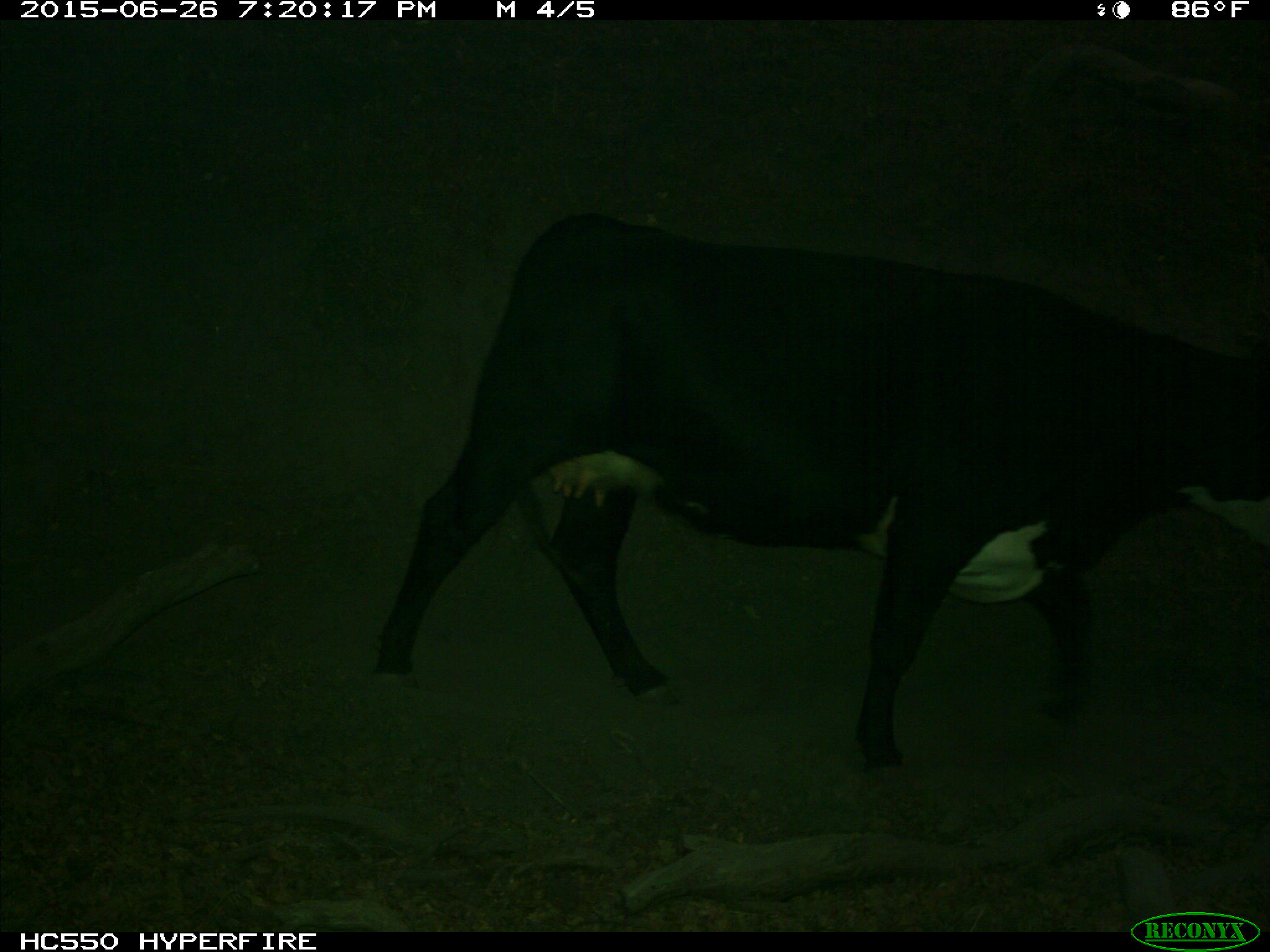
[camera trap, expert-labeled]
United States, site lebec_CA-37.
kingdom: Animalia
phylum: Chordata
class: Mammalia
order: Artiodactyla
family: Bovidae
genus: Bos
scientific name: Bos taurus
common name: domestic cow